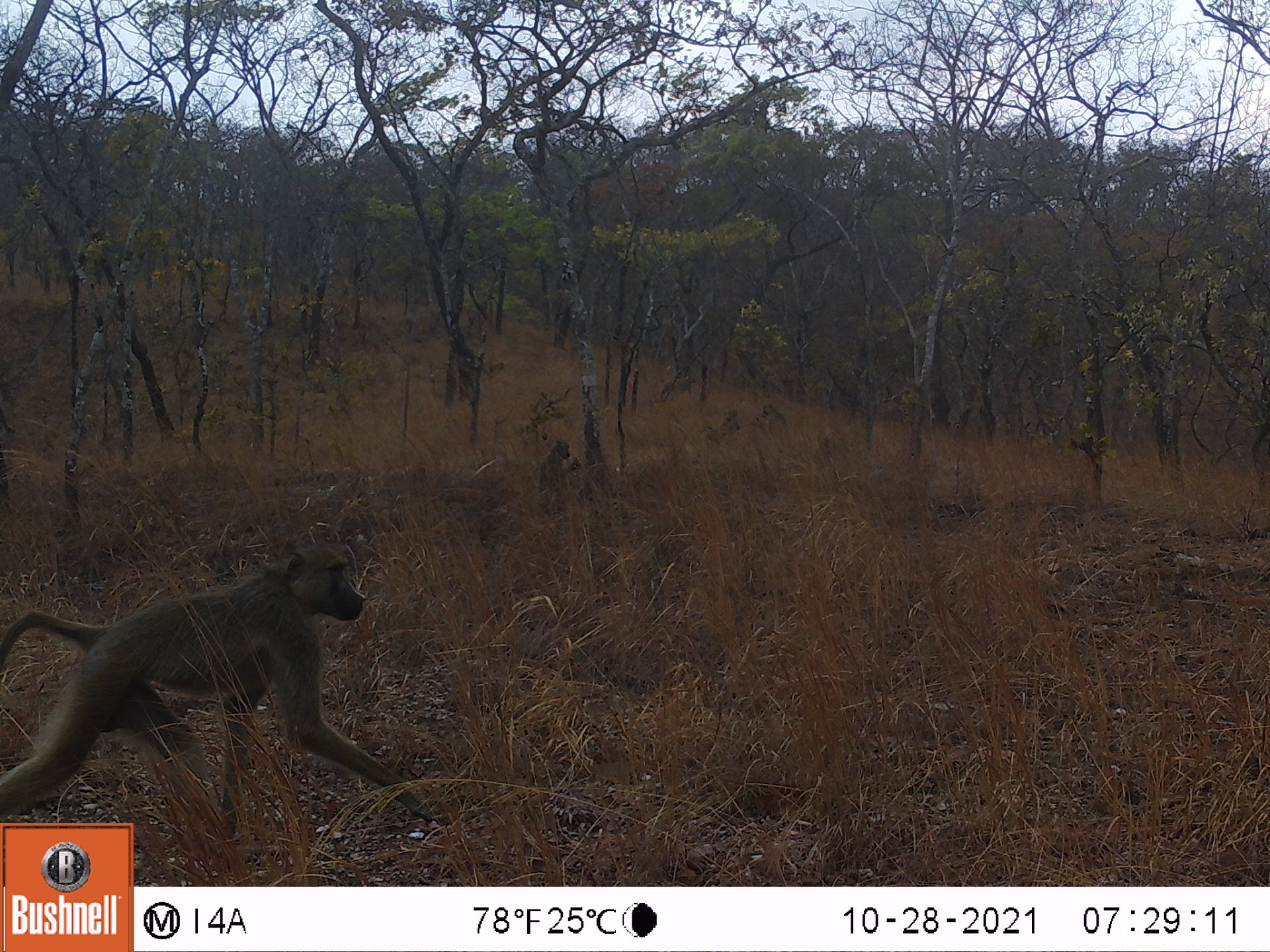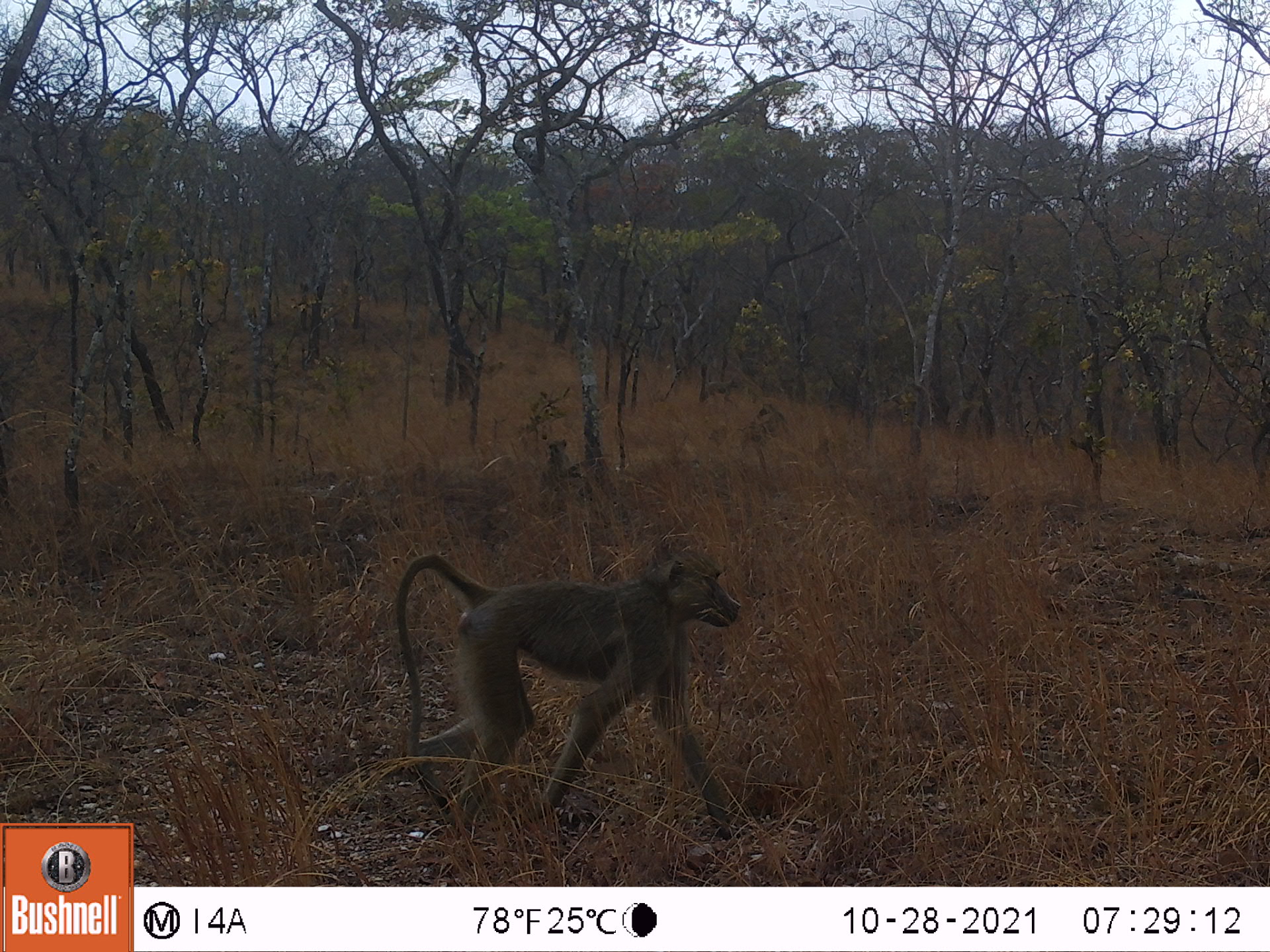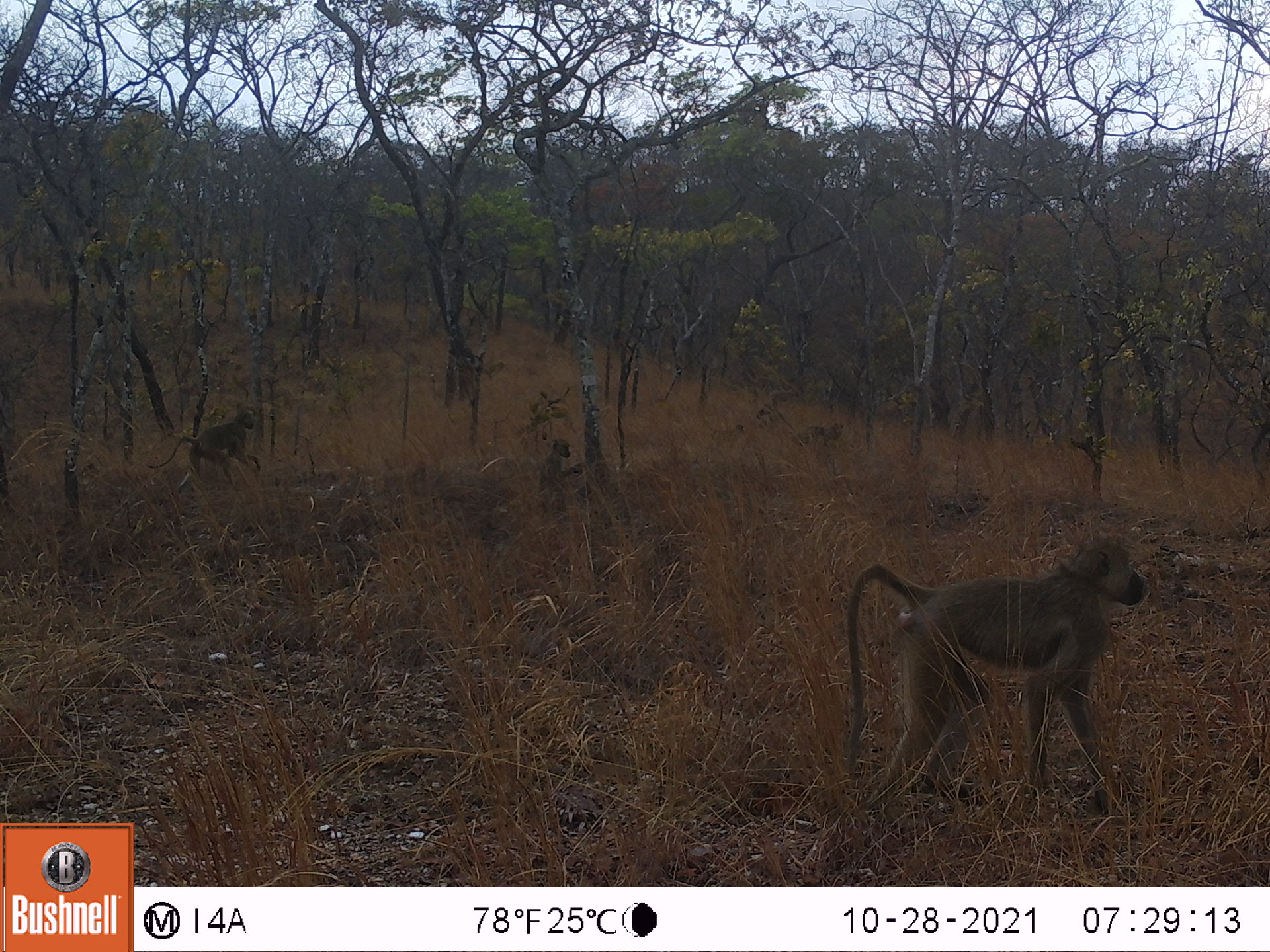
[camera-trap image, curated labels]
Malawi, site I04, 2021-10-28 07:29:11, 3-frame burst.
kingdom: Animalia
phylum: Chordata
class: Mammalia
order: Primates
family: Cercopithecidae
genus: Papio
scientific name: Papio cynocephalus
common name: yellow baboon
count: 2